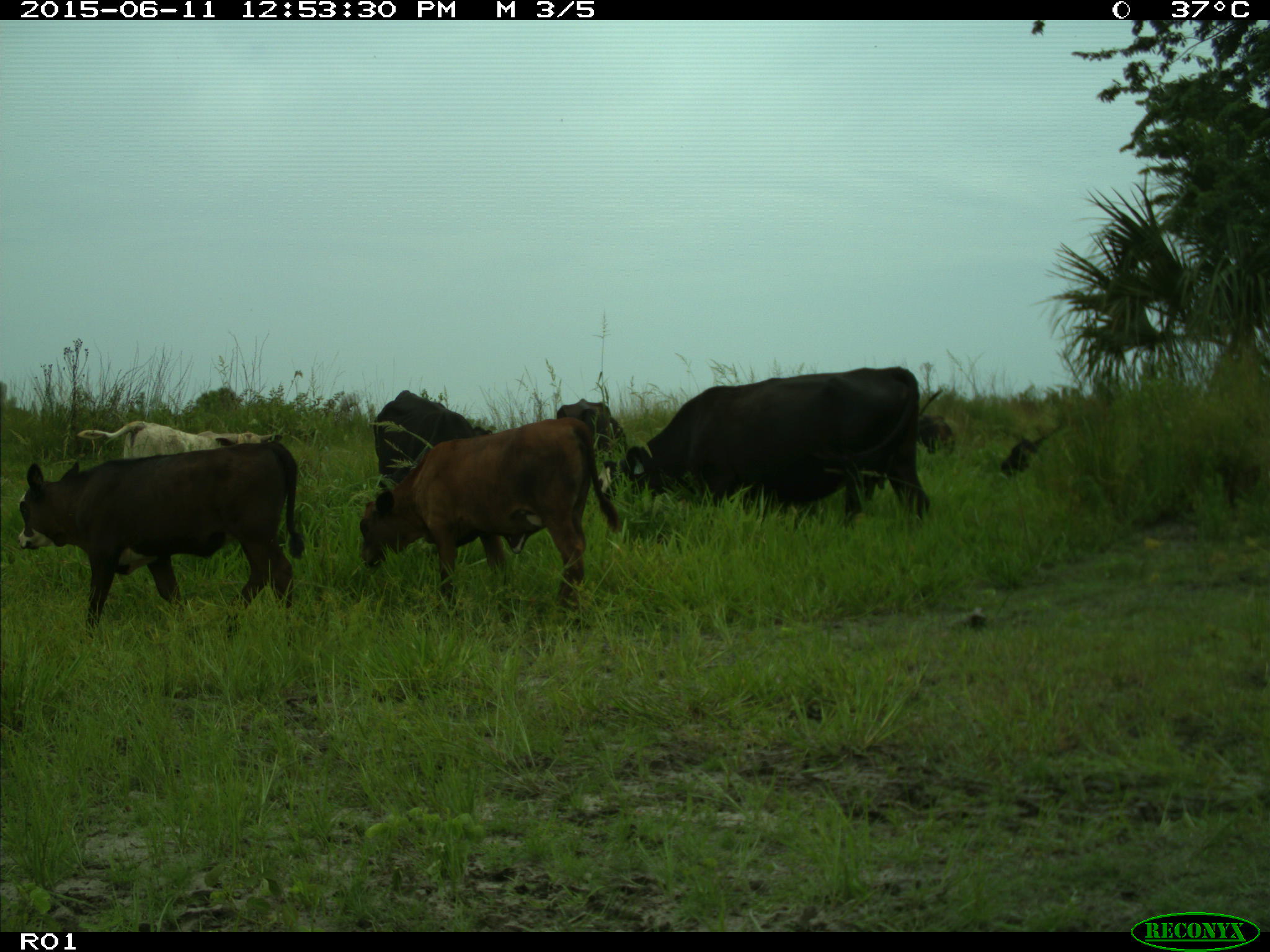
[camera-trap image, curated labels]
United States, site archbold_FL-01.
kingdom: Animalia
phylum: Chordata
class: Mammalia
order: Artiodactyla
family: Bovidae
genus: Bos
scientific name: Bos taurus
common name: domestic cow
Bos taurus (domestic cow).